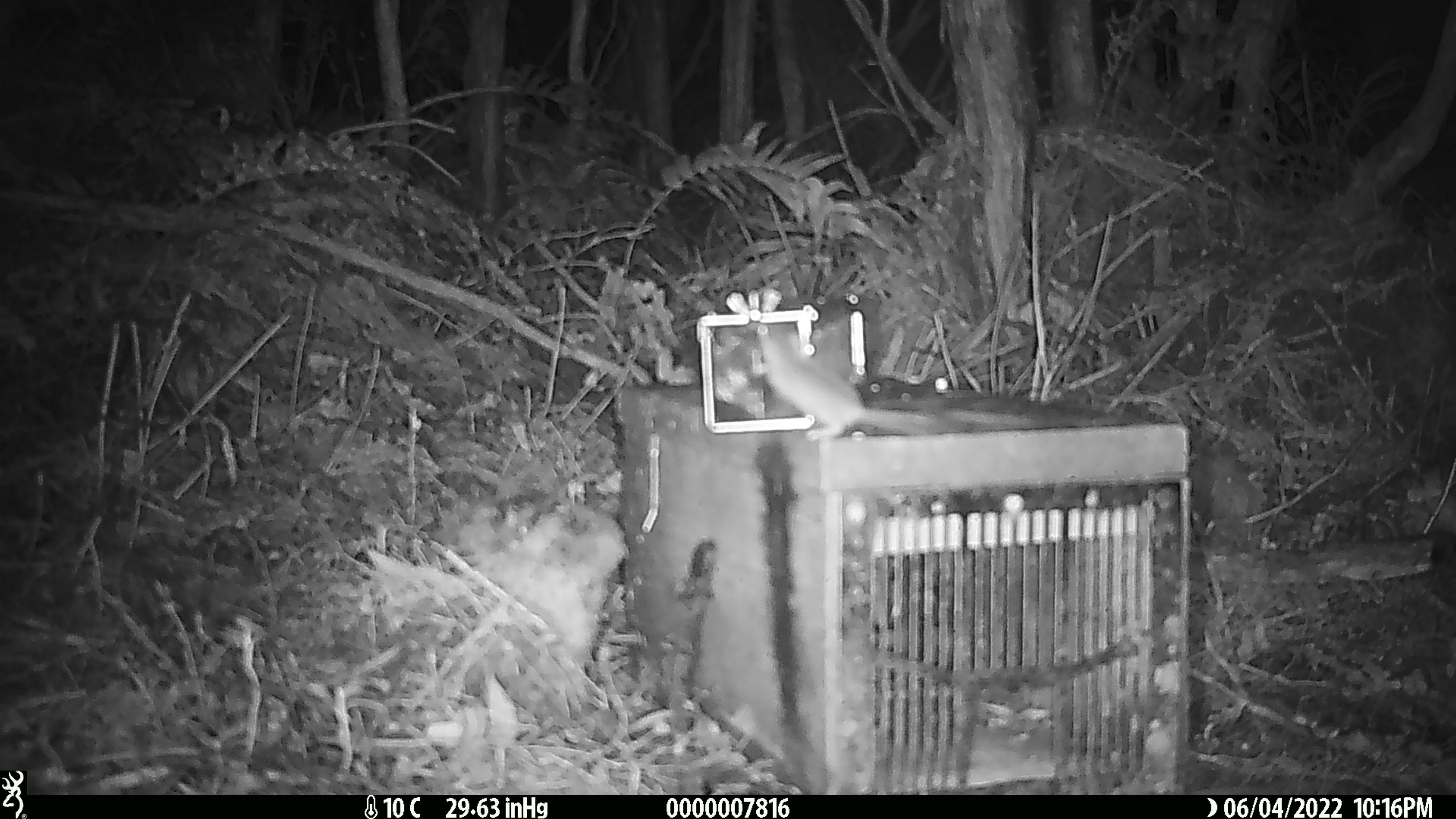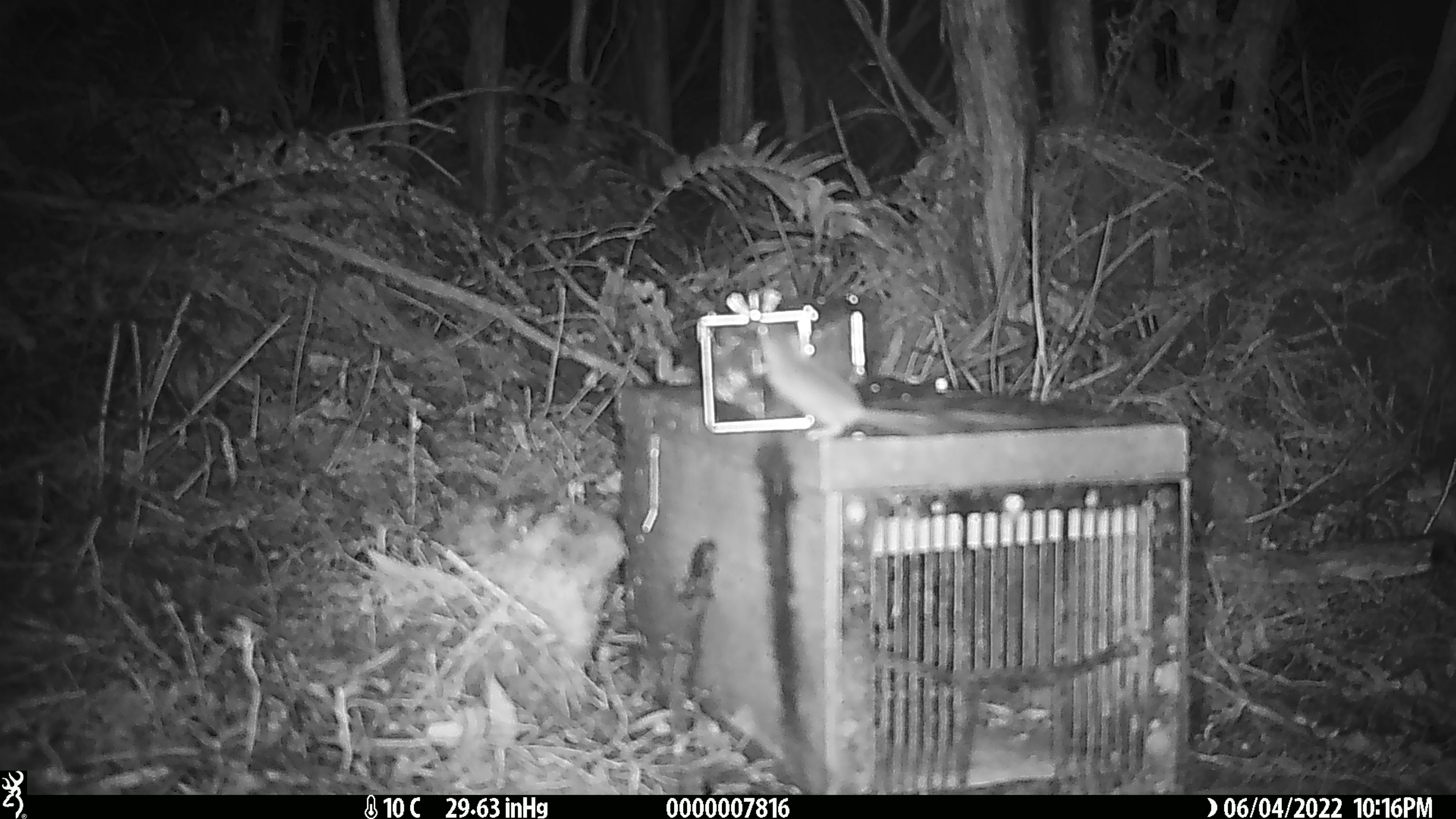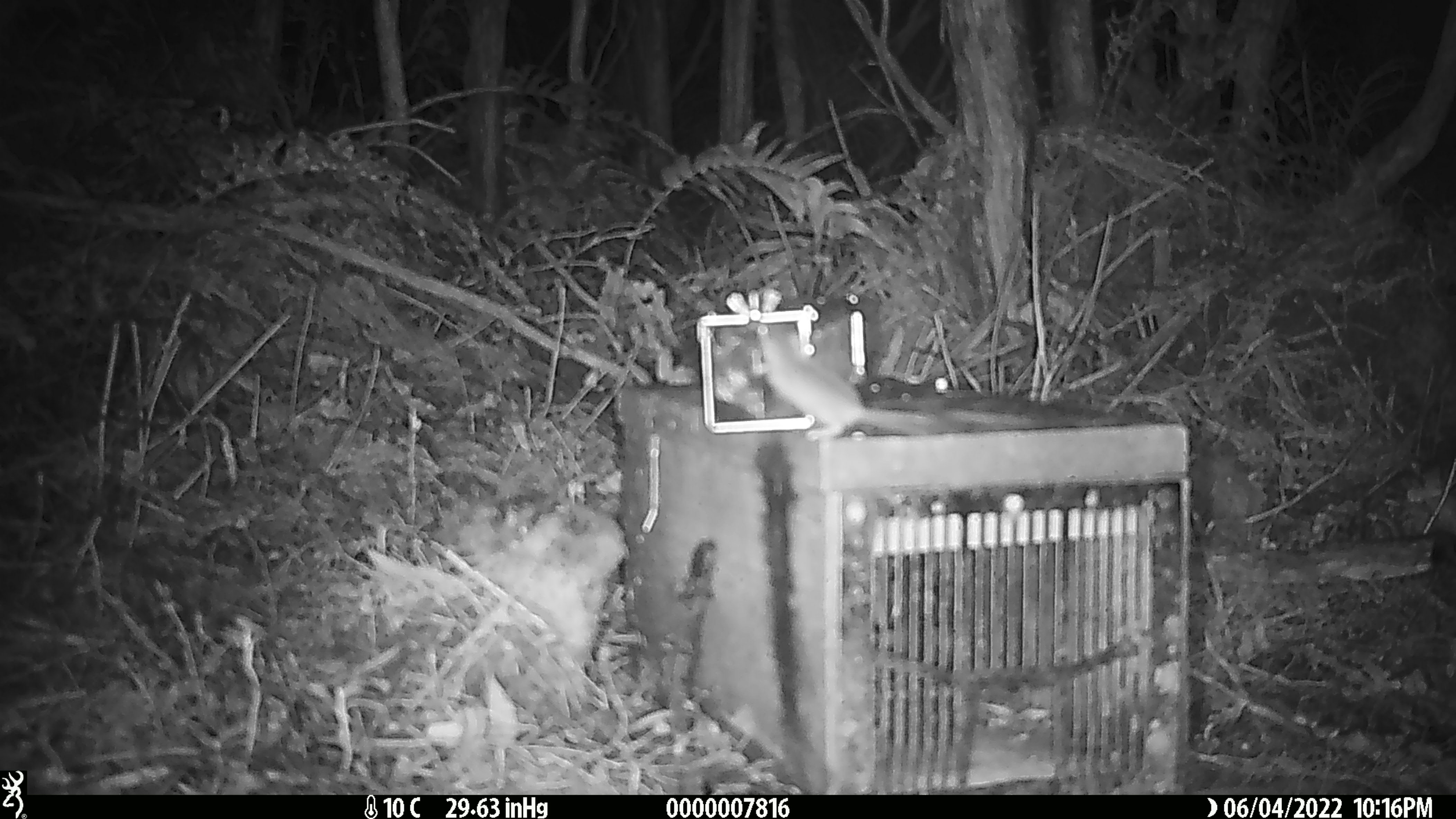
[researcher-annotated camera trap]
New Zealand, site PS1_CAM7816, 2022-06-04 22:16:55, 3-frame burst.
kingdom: Animalia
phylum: Chordata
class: Mammalia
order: Rodentia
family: Muridae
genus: Mus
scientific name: Mus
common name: mouse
Mouse (Mus).